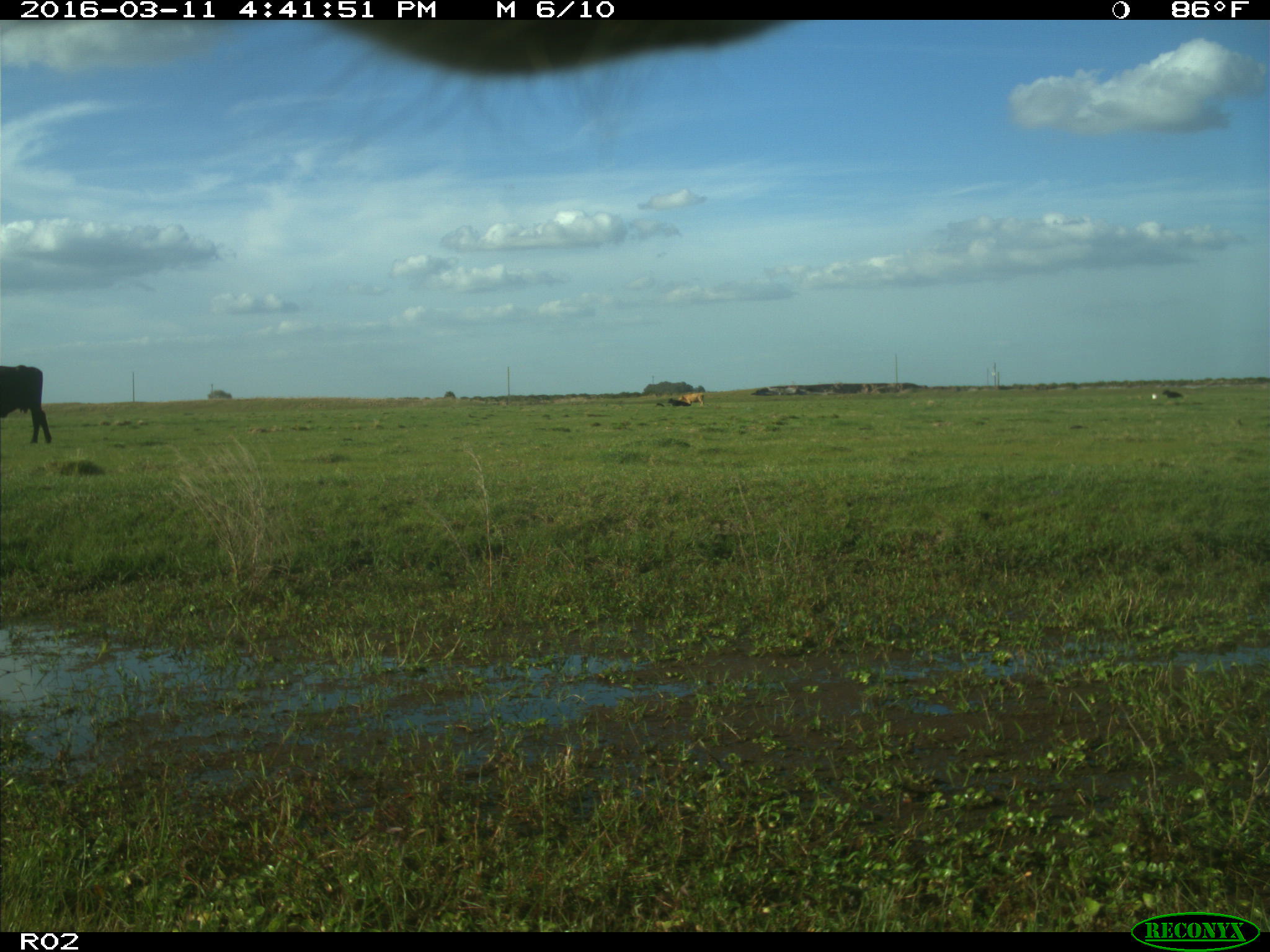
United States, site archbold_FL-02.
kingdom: Animalia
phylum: Chordata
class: Mammalia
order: Artiodactyla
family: Bovidae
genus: Bos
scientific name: Bos taurus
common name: domestic cow